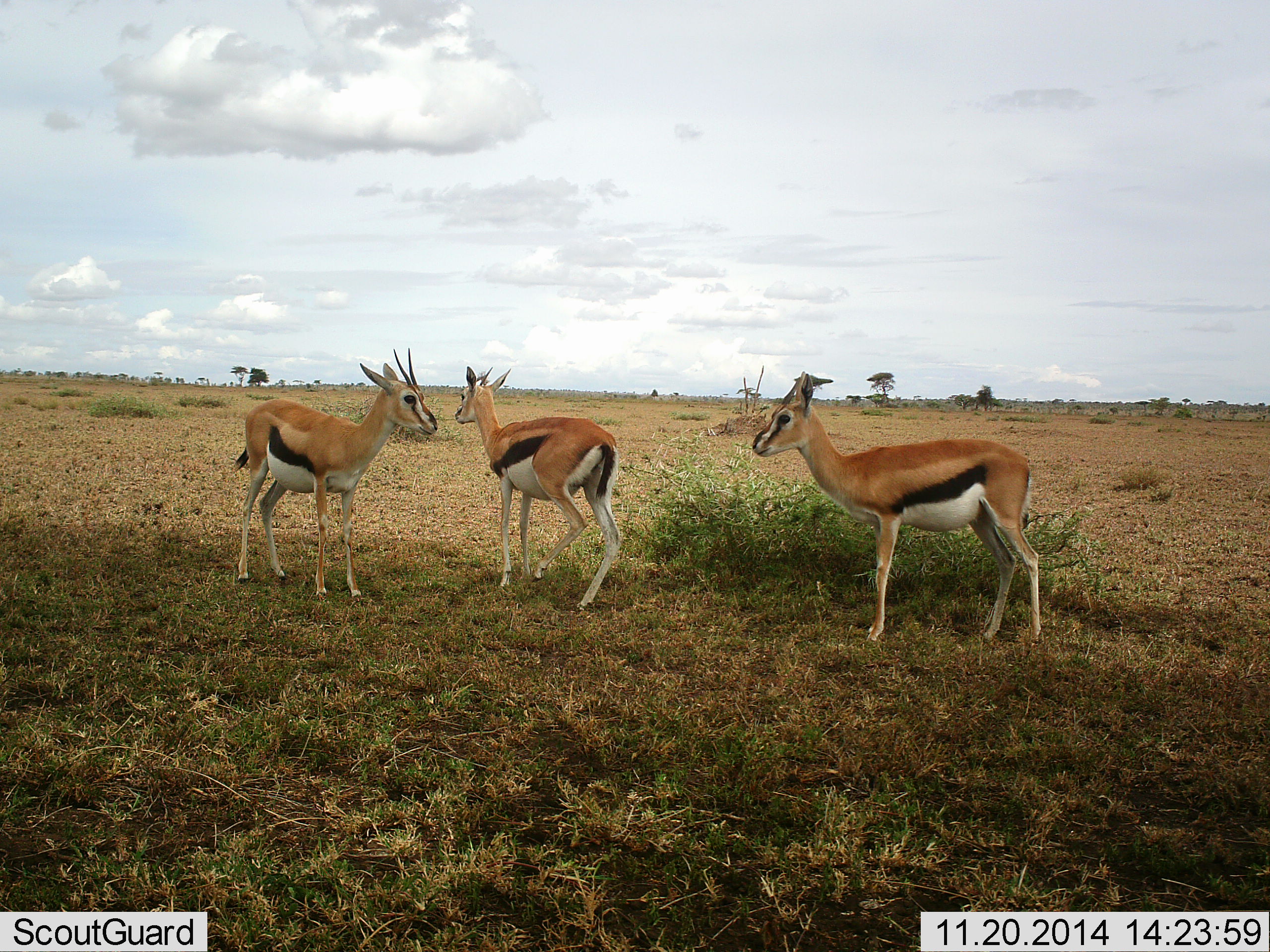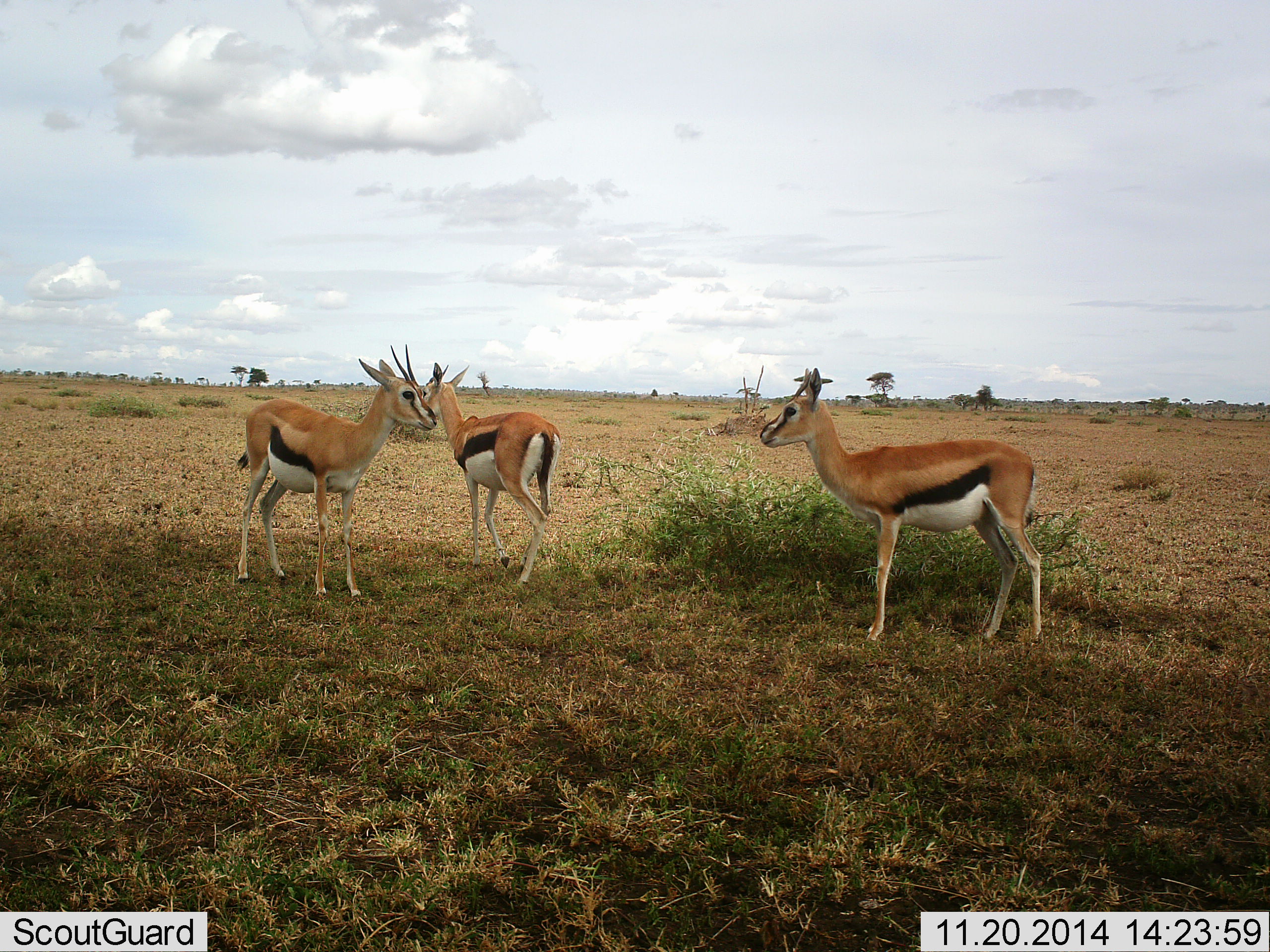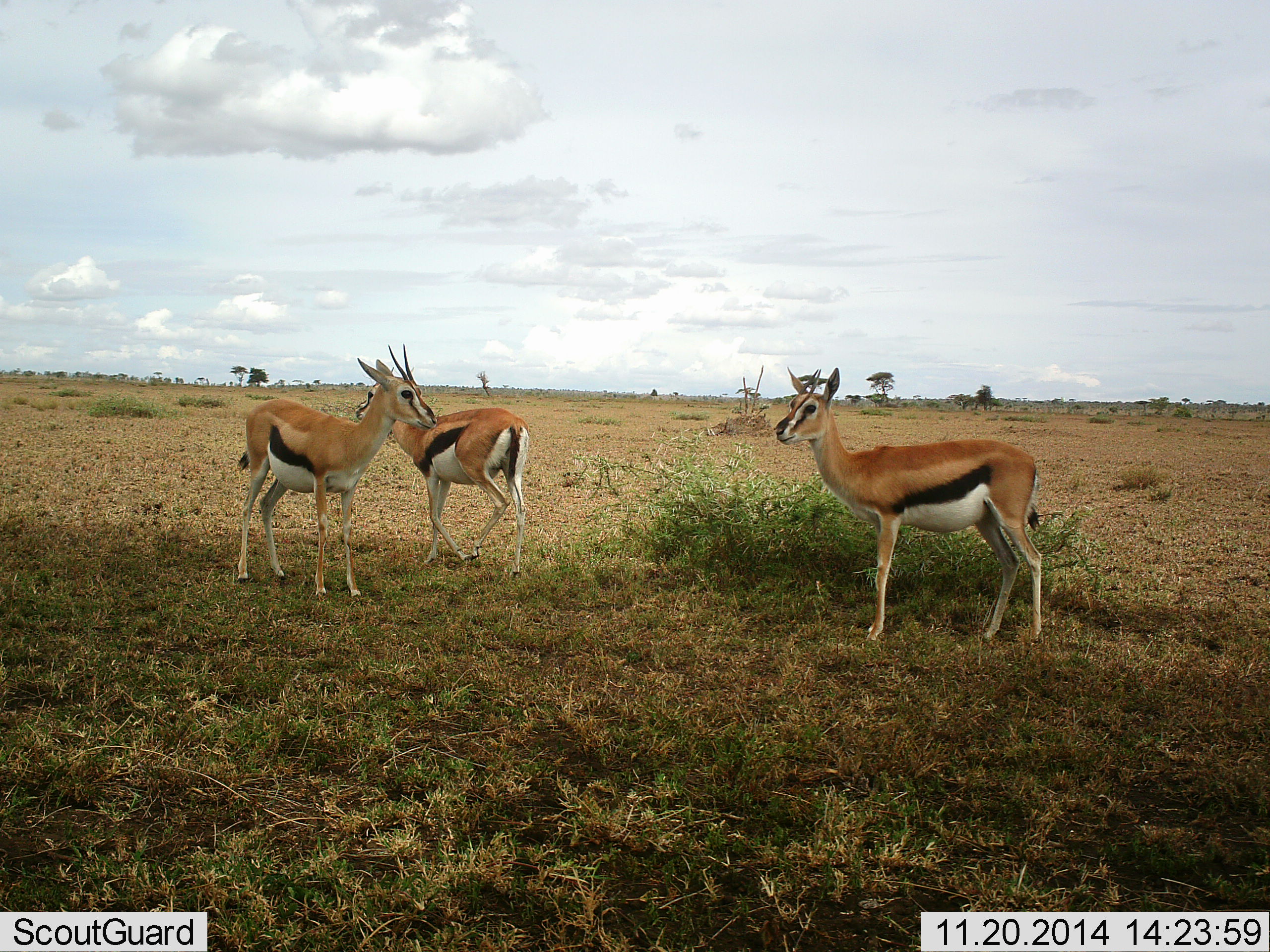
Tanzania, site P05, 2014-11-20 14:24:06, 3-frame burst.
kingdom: Animalia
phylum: Chordata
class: Mammalia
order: Artiodactyla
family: Bovidae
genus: Eudorcas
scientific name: Eudorcas thomsonii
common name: thomson's gazelle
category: gazellethomsons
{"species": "gazellethomsons (thomson's gazelle) (Eudorcas thomsonii)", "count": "3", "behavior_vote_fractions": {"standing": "100%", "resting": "0%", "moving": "80%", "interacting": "0%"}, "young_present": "0%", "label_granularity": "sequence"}